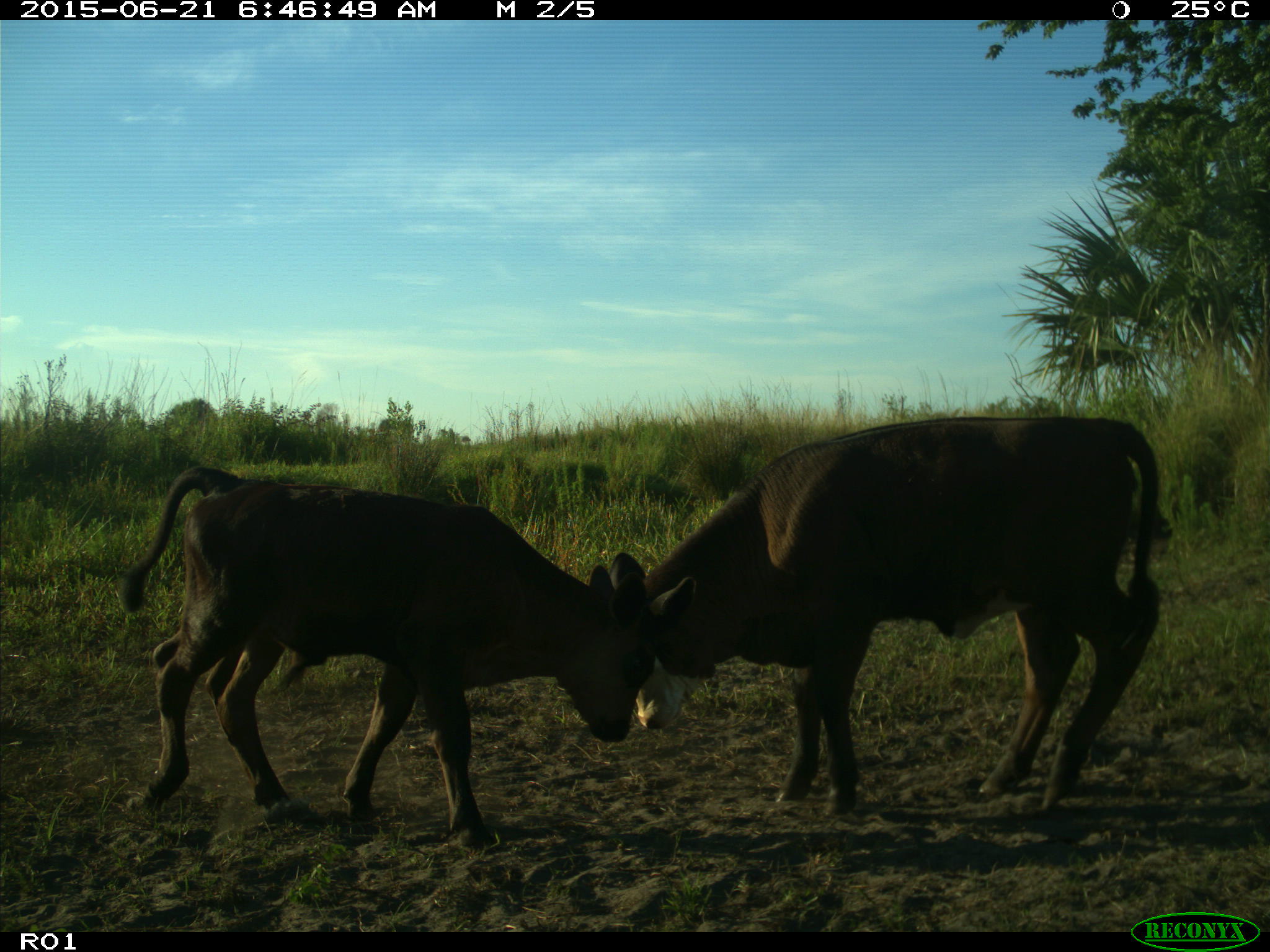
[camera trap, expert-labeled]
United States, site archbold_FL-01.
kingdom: Animalia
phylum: Chordata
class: Mammalia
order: Artiodactyla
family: Bovidae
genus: Bos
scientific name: Bos taurus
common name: domestic cow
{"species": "Bos taurus (domestic cow)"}